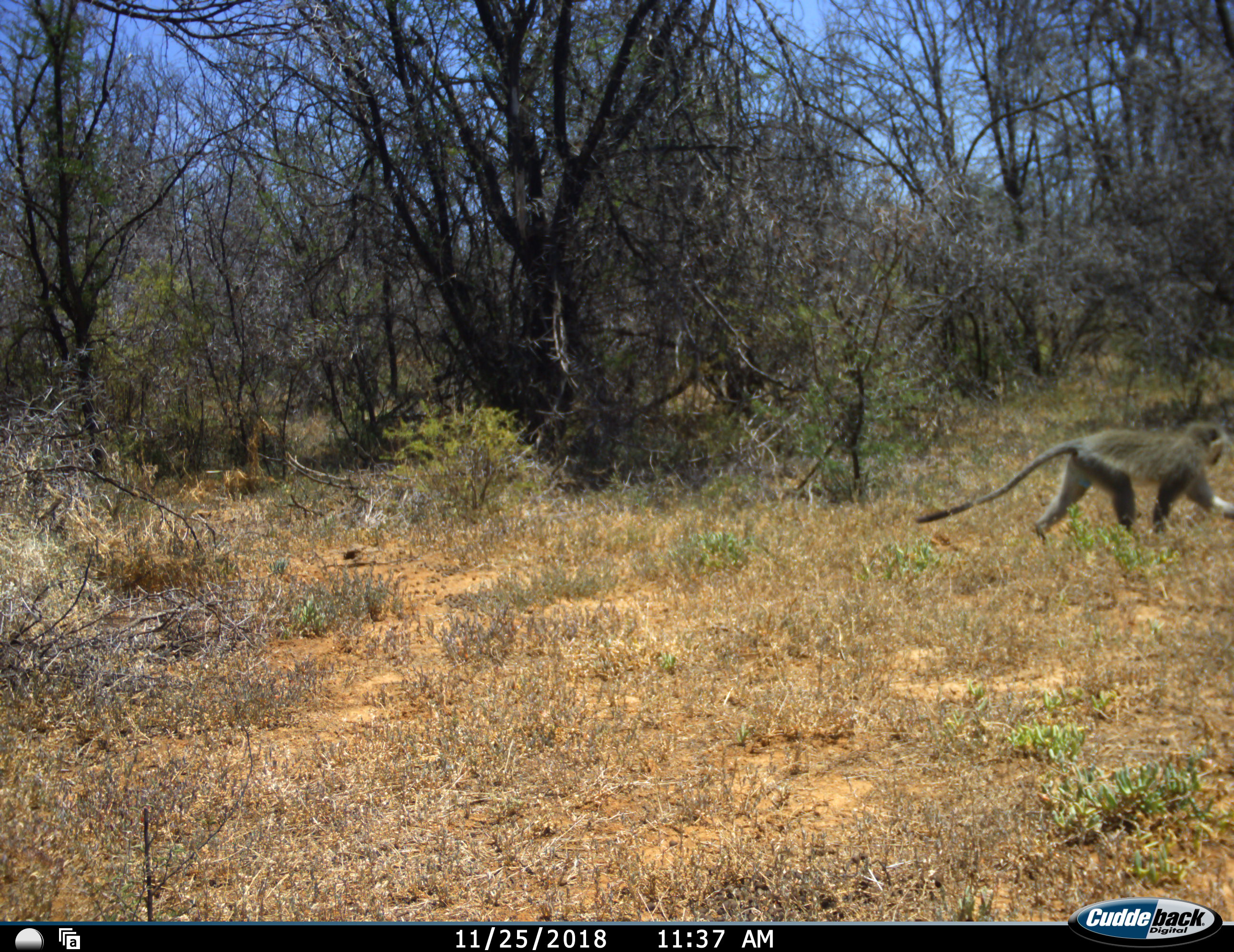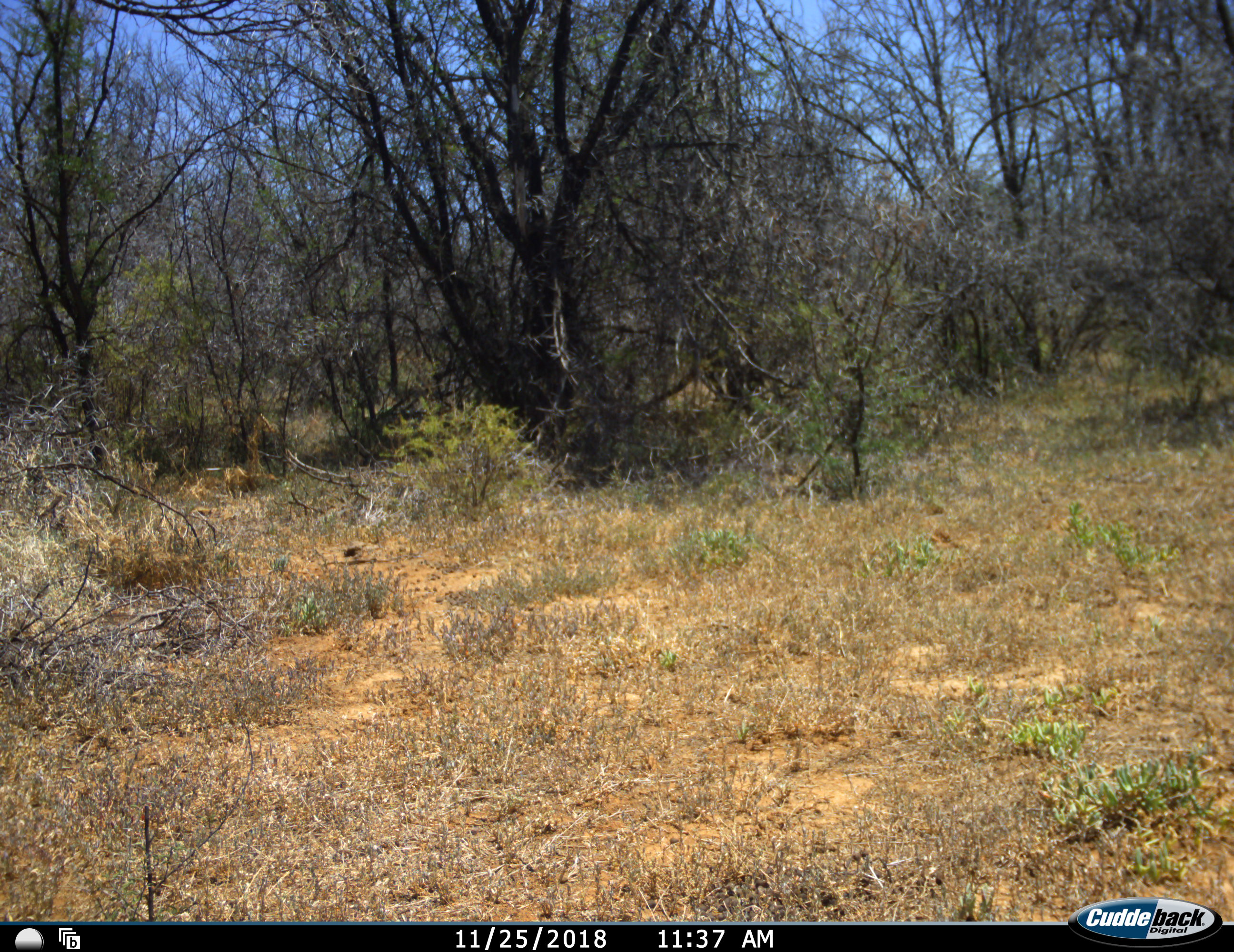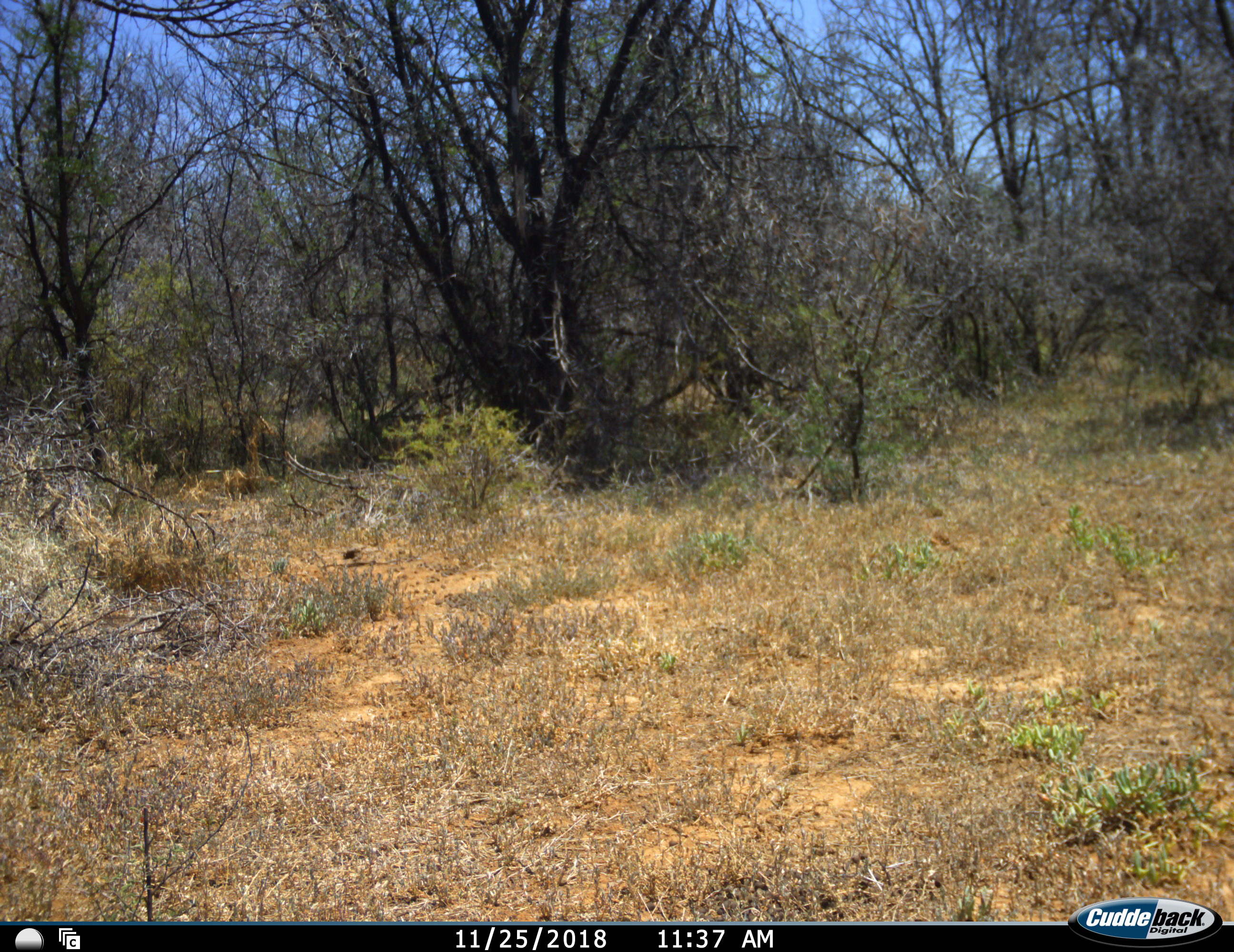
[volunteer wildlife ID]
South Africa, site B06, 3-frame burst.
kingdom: Animalia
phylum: Chordata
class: Mammalia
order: Primates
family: Cercopithecidae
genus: Chlorocebus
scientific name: Chlorocebus pygerythrus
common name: vervet monkey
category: monkeyvervet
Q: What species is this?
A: Monkeyvervet (vervet monkey) (Chlorocebus pygerythrus).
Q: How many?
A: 1.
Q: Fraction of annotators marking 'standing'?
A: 0%.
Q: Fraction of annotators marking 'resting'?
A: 0%.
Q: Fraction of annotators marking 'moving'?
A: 100%.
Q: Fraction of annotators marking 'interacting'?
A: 0%.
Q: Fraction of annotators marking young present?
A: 0%.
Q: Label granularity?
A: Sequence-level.